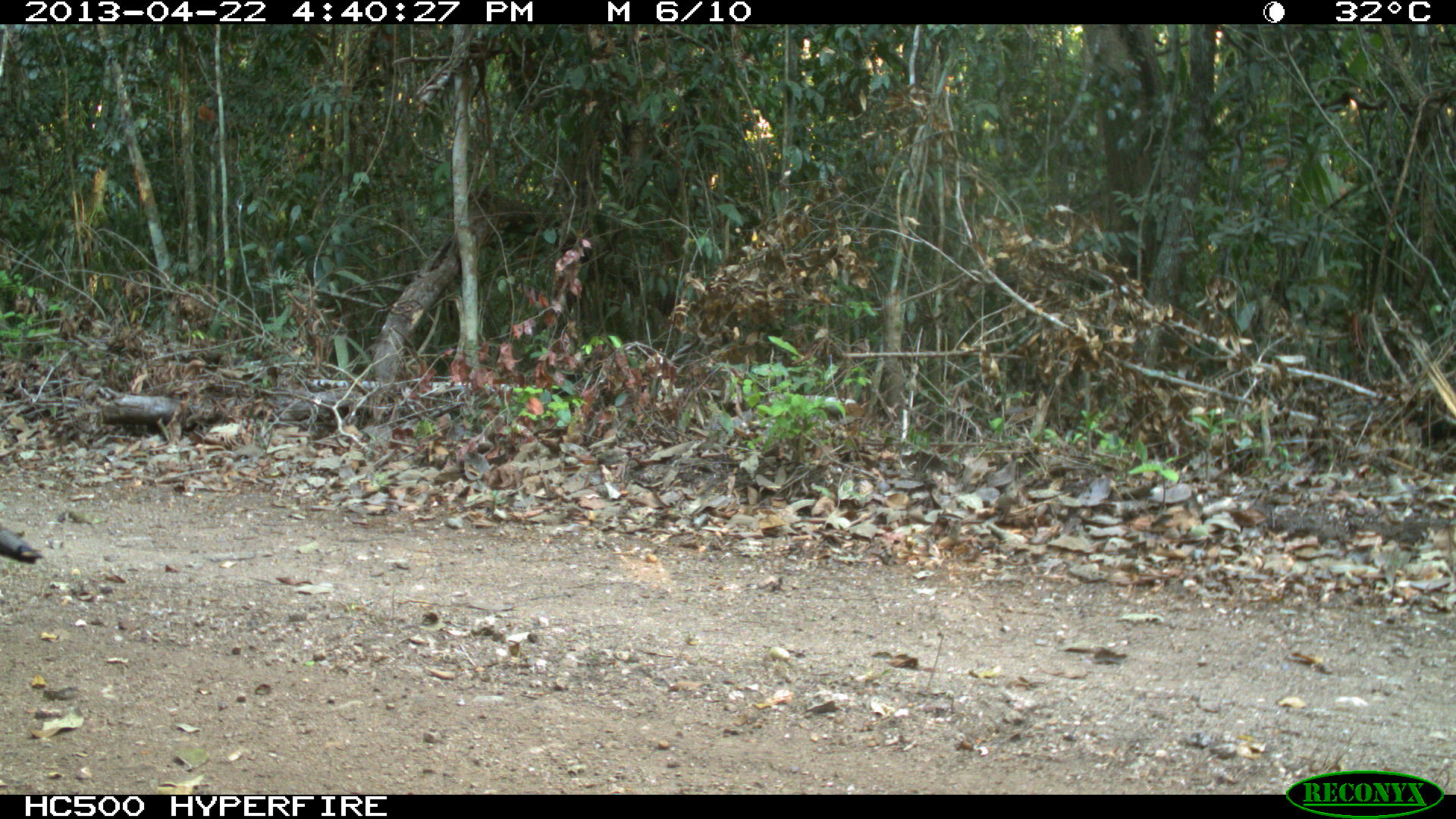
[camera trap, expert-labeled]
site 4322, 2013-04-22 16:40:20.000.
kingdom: Animalia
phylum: Chordata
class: Aves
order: Galliformes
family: Phasianidae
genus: Meleagris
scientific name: Meleagris ocellata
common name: ocellated turkey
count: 1